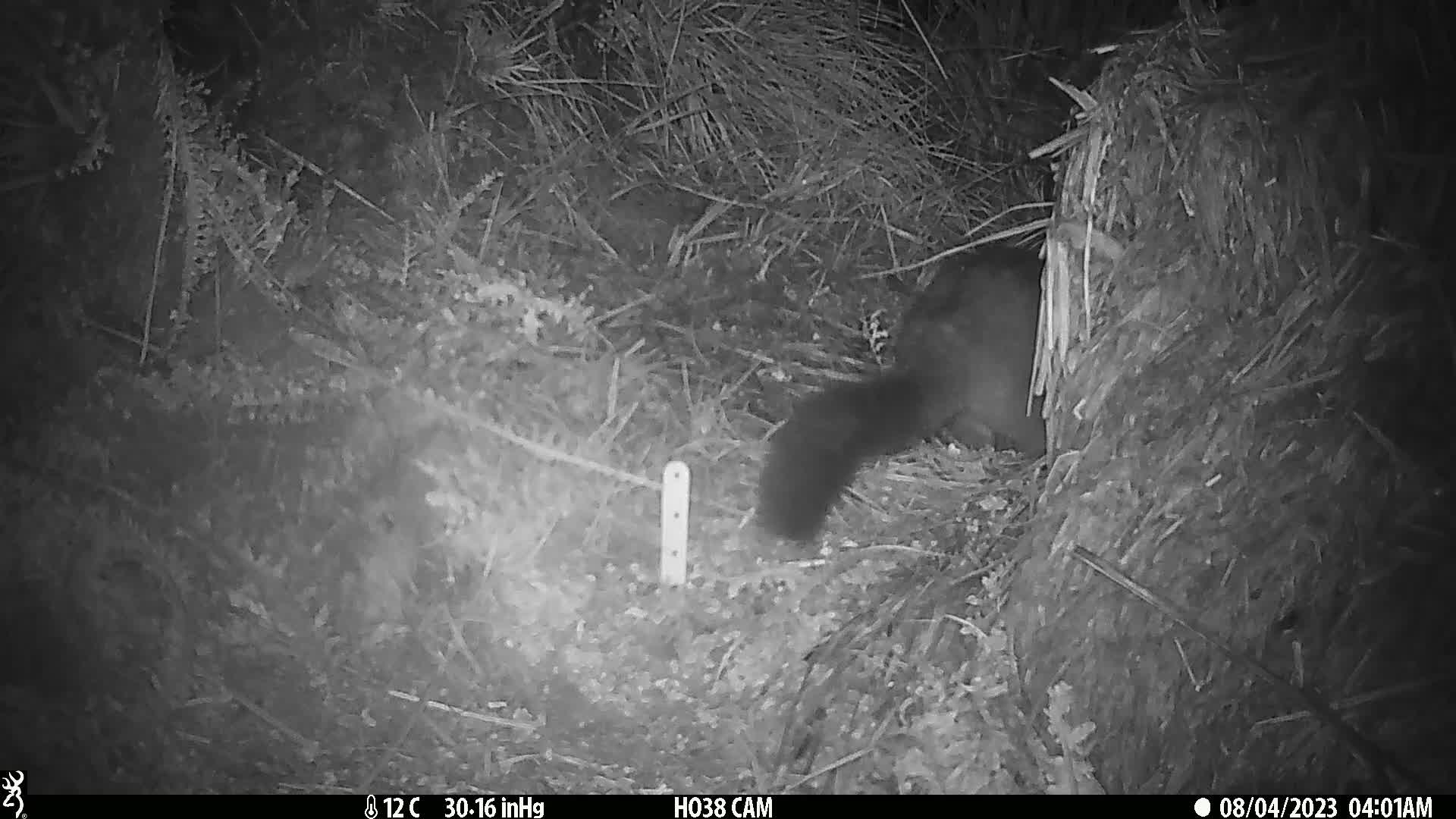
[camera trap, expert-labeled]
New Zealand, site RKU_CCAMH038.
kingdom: Animalia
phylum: Chordata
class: Mammalia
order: Diprotodontia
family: Phalangeridae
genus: Trichosurus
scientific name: Trichosurus vulpecula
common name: common brushtail possum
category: possum